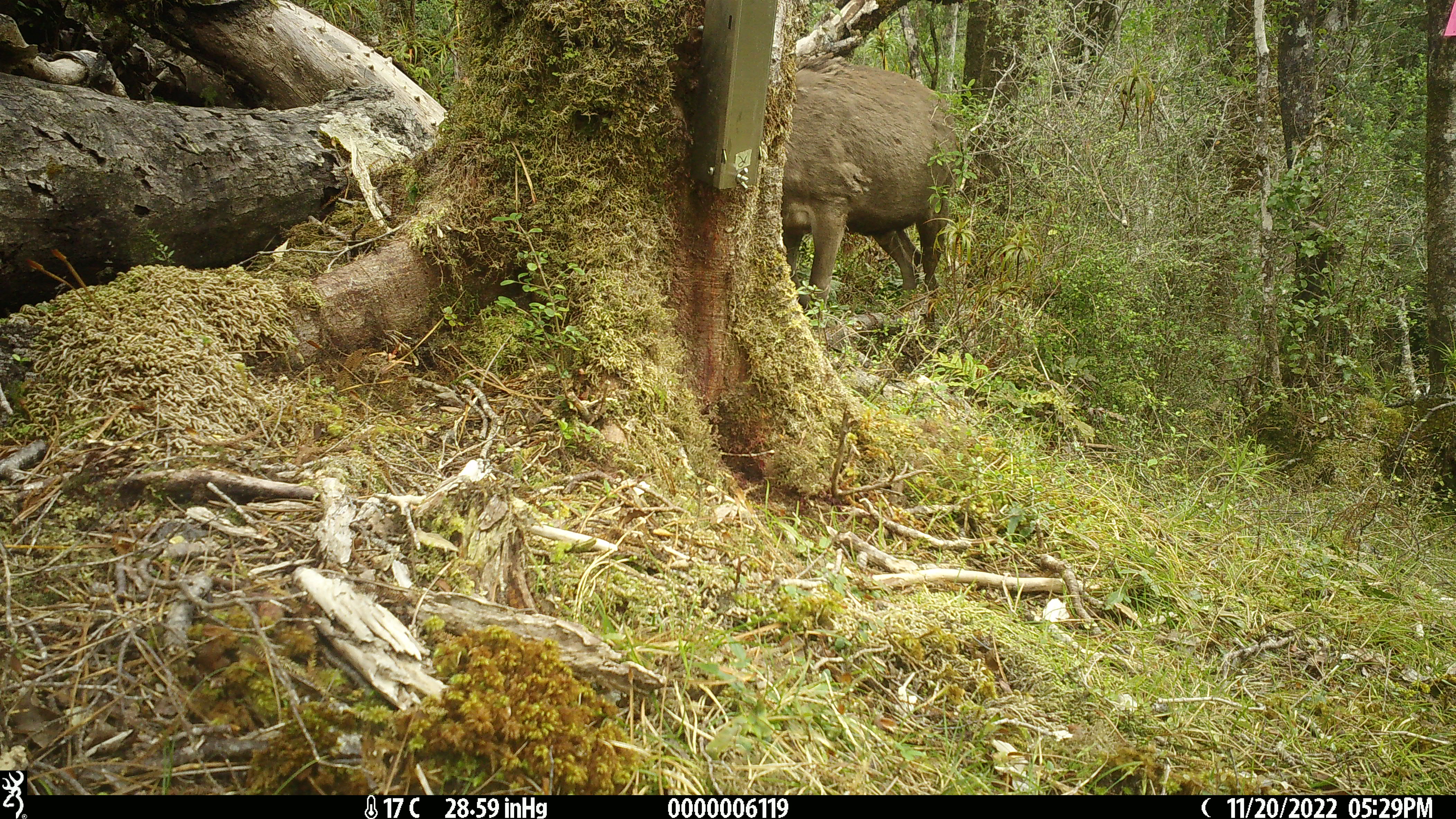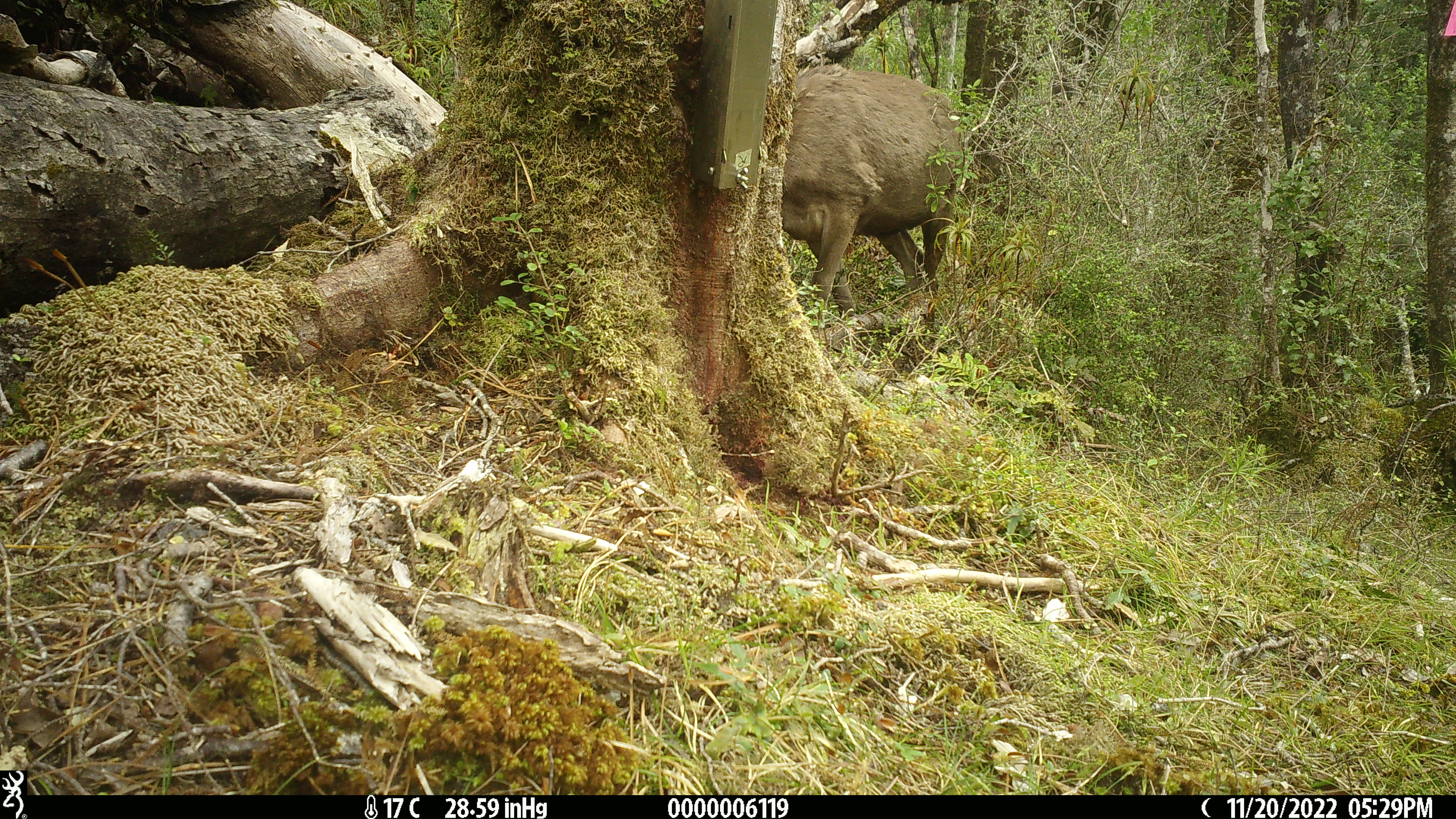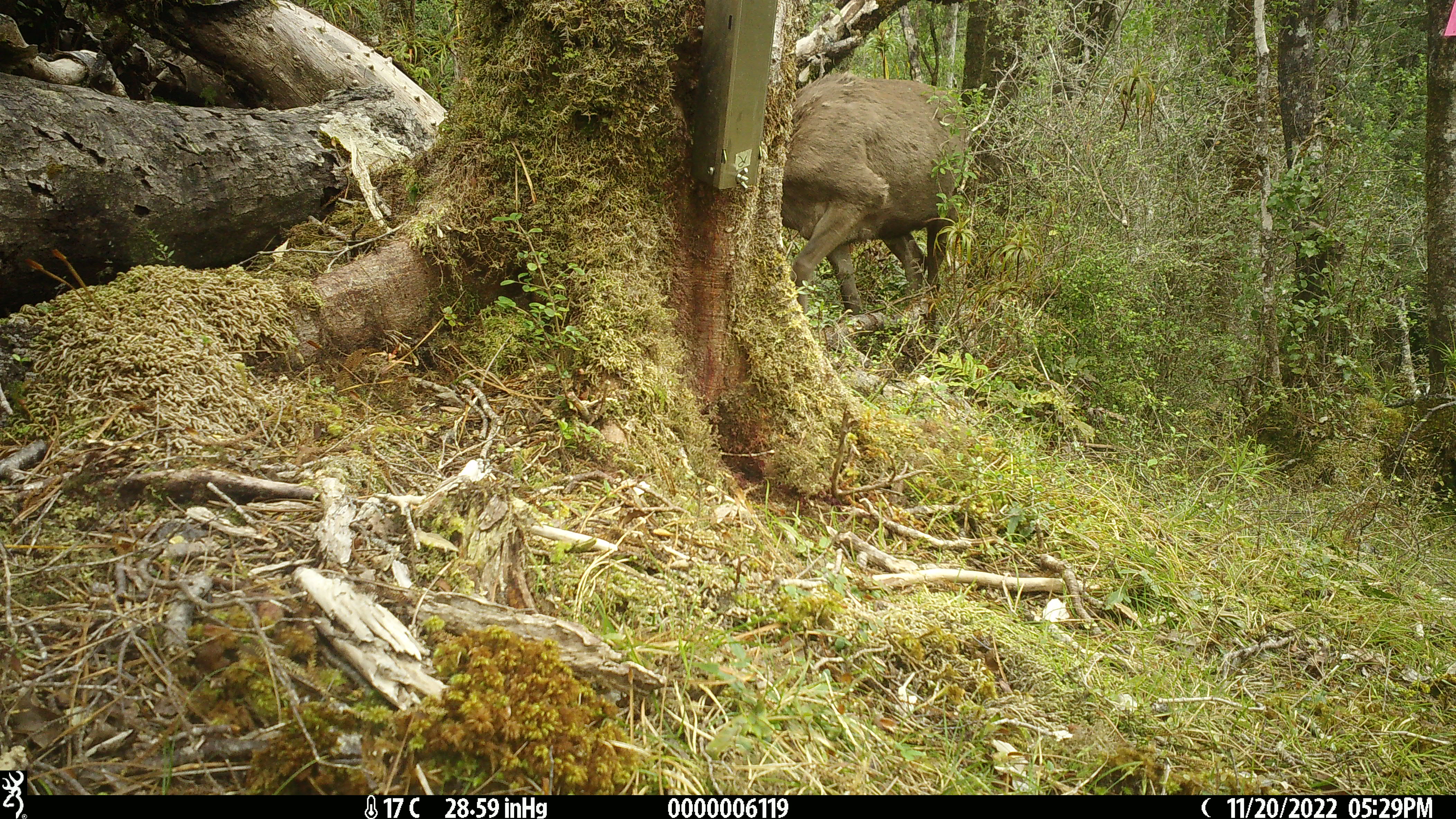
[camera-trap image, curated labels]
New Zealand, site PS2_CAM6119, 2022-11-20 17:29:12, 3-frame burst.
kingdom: Animalia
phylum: Chordata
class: Mammalia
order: Artiodactyla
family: Cervidae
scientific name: Cervidae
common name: deer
Deer (Cervidae).